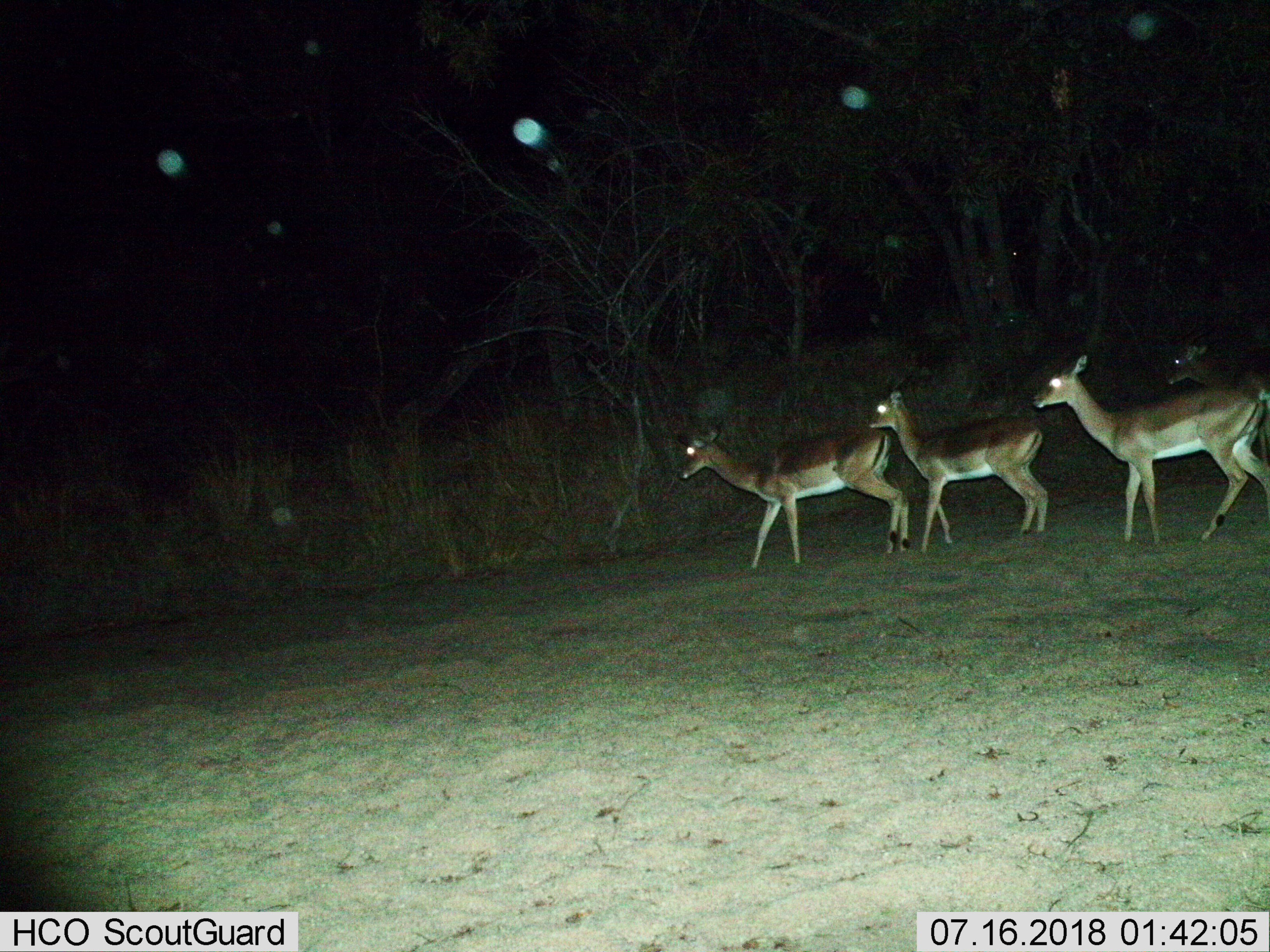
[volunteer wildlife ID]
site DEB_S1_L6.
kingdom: Animalia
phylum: Chordata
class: Mammalia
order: Artiodactyla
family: Bovidae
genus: Aepyceros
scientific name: Aepyceros melampus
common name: impala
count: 4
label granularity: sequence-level